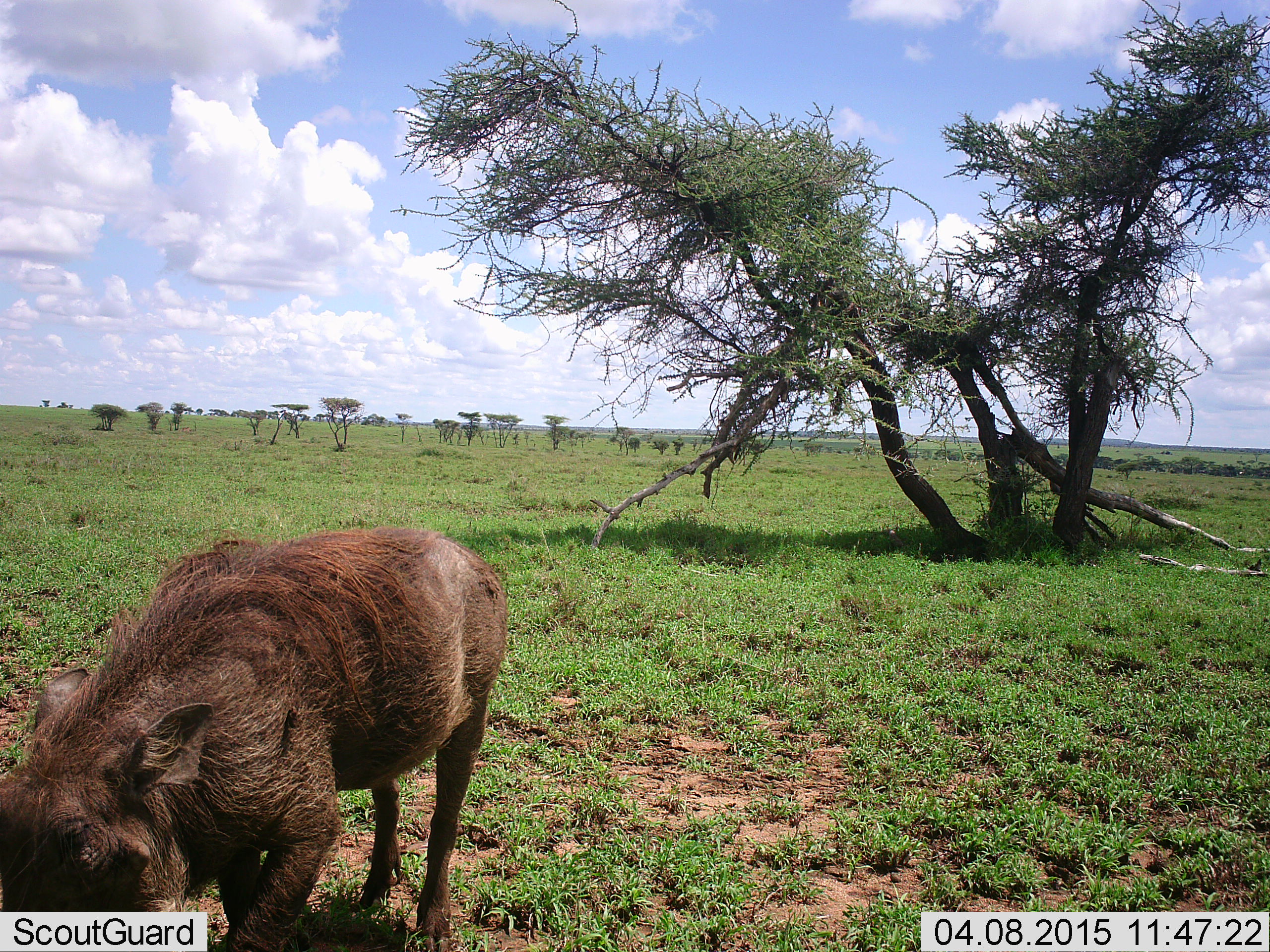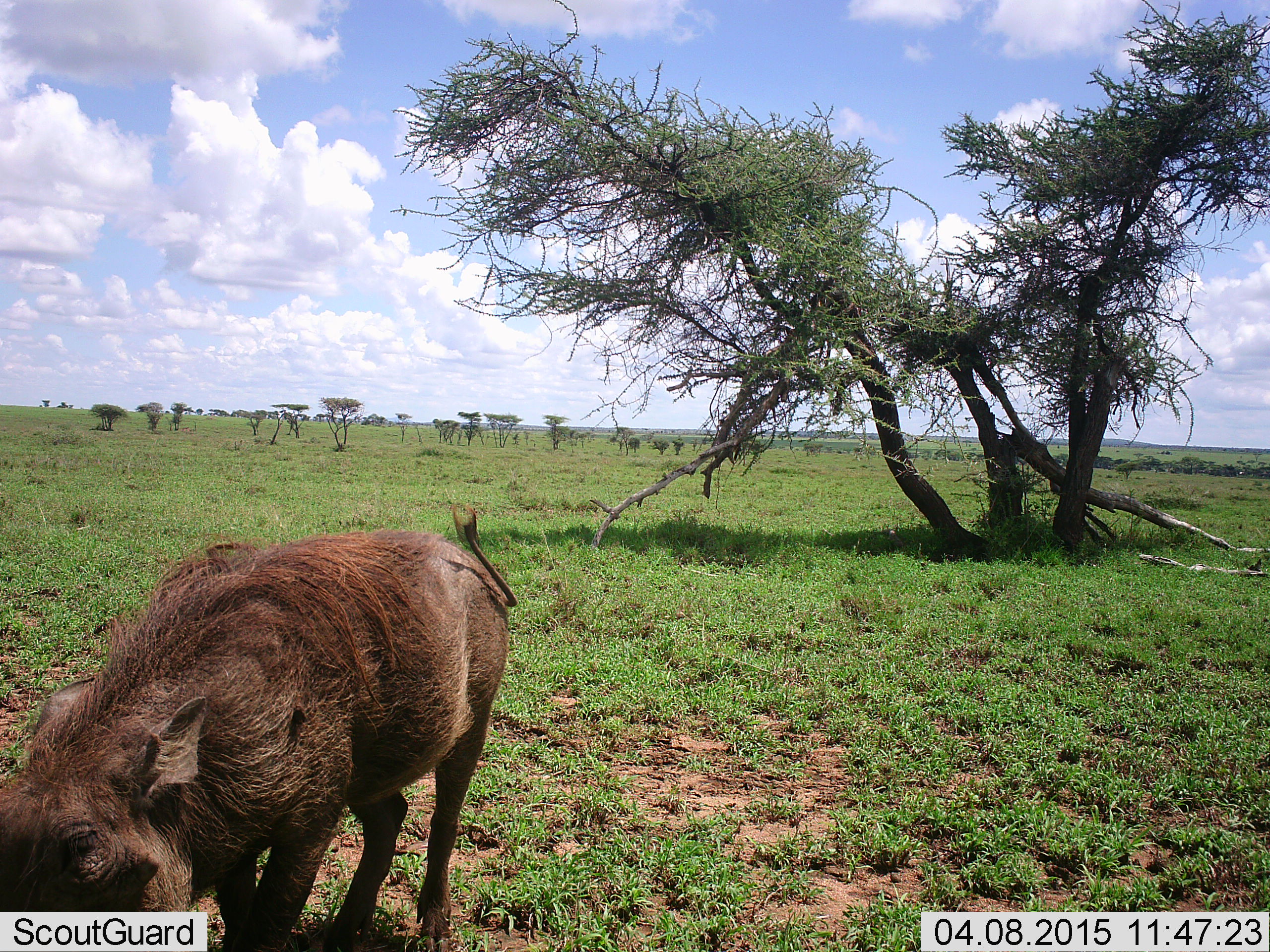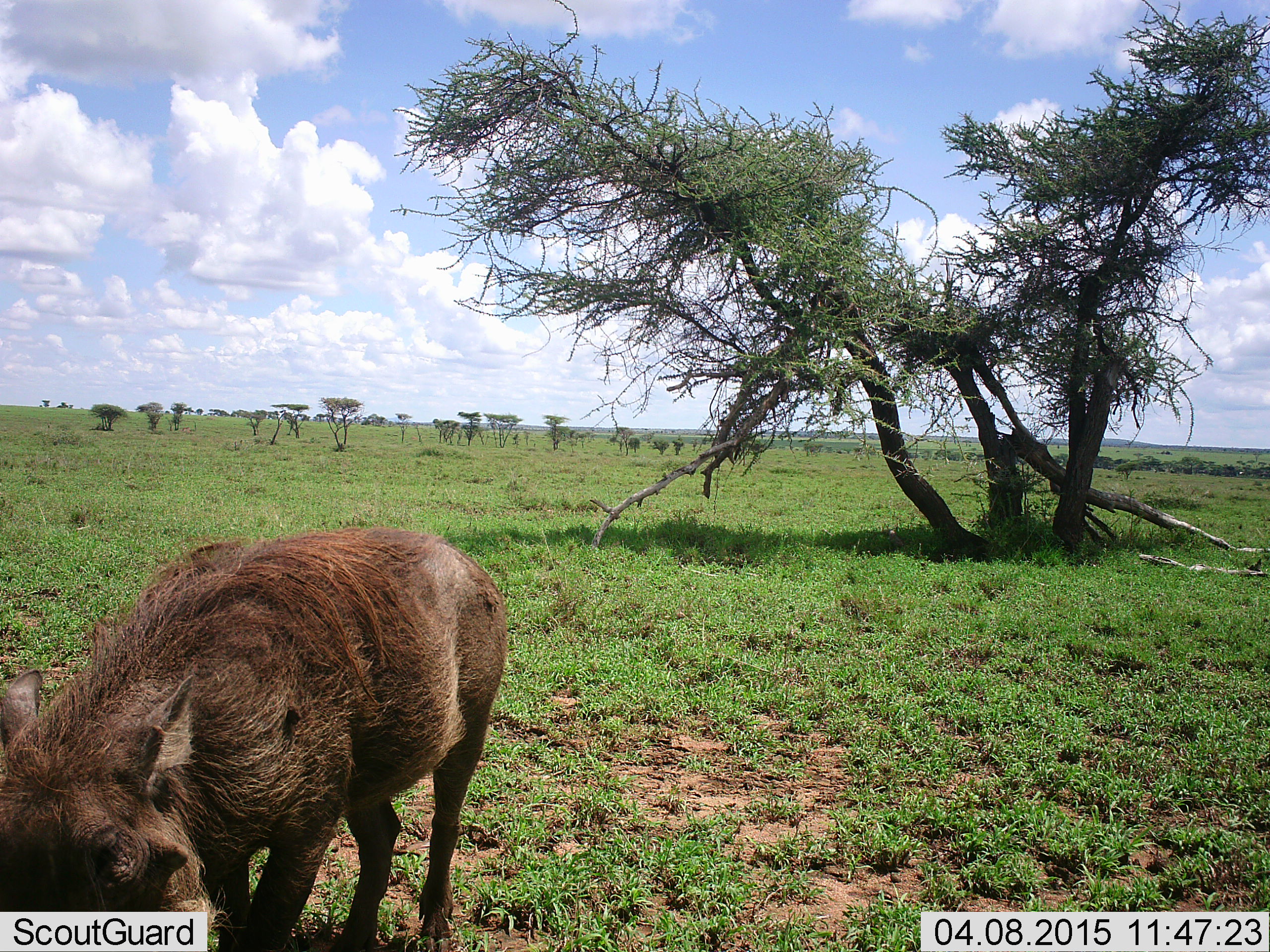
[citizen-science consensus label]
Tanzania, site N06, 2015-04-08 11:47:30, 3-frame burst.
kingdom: Animalia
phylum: Chordata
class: Mammalia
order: Artiodactyla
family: Suidae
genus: Phacochoerus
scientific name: Phacochoerus africanus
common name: warthog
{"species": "warthog (Phacochoerus africanus)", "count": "1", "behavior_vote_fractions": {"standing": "20%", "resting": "0%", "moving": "0%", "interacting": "0%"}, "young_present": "0%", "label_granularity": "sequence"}